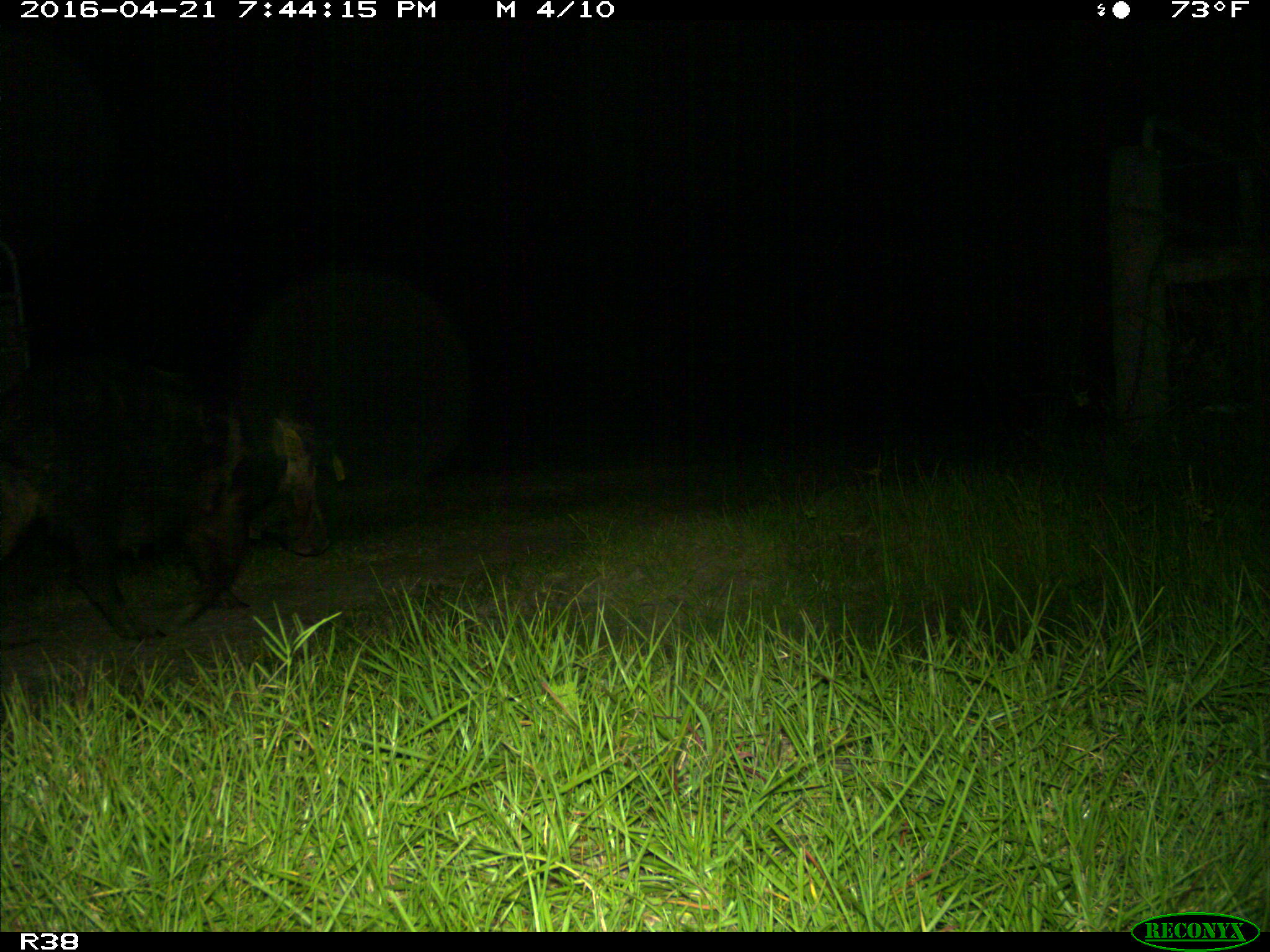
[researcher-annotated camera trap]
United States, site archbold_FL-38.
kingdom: Animalia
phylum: Chordata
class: Mammalia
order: Artiodactyla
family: Suidae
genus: Sus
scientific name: Sus scrofa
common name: wild boar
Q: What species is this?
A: Sus scrofa (wild boar).